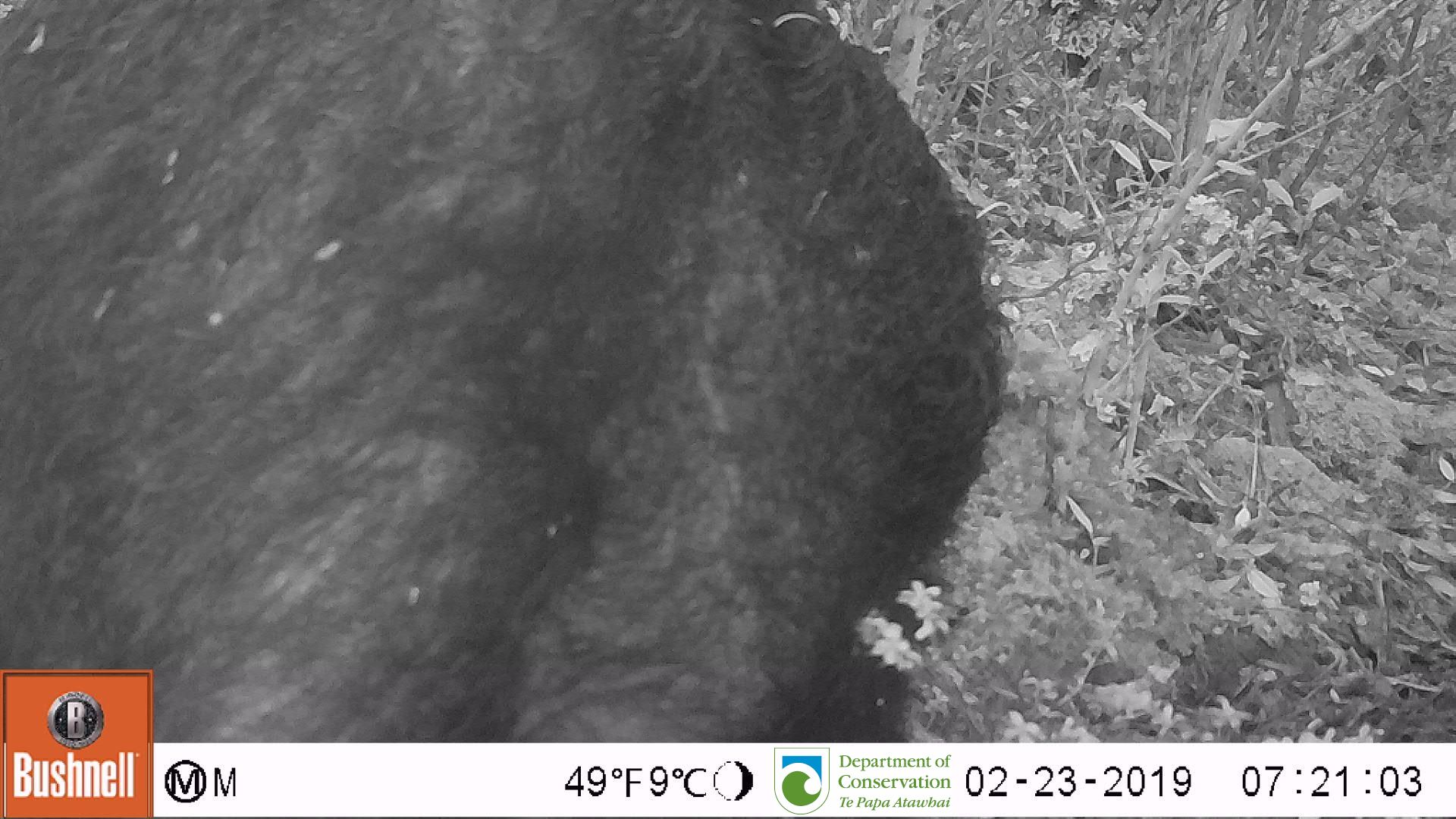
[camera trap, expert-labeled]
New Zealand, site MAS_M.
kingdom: Animalia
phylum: Chordata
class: Mammalia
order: Artiodactyla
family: Suidae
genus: Sus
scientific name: Sus scrofa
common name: pig